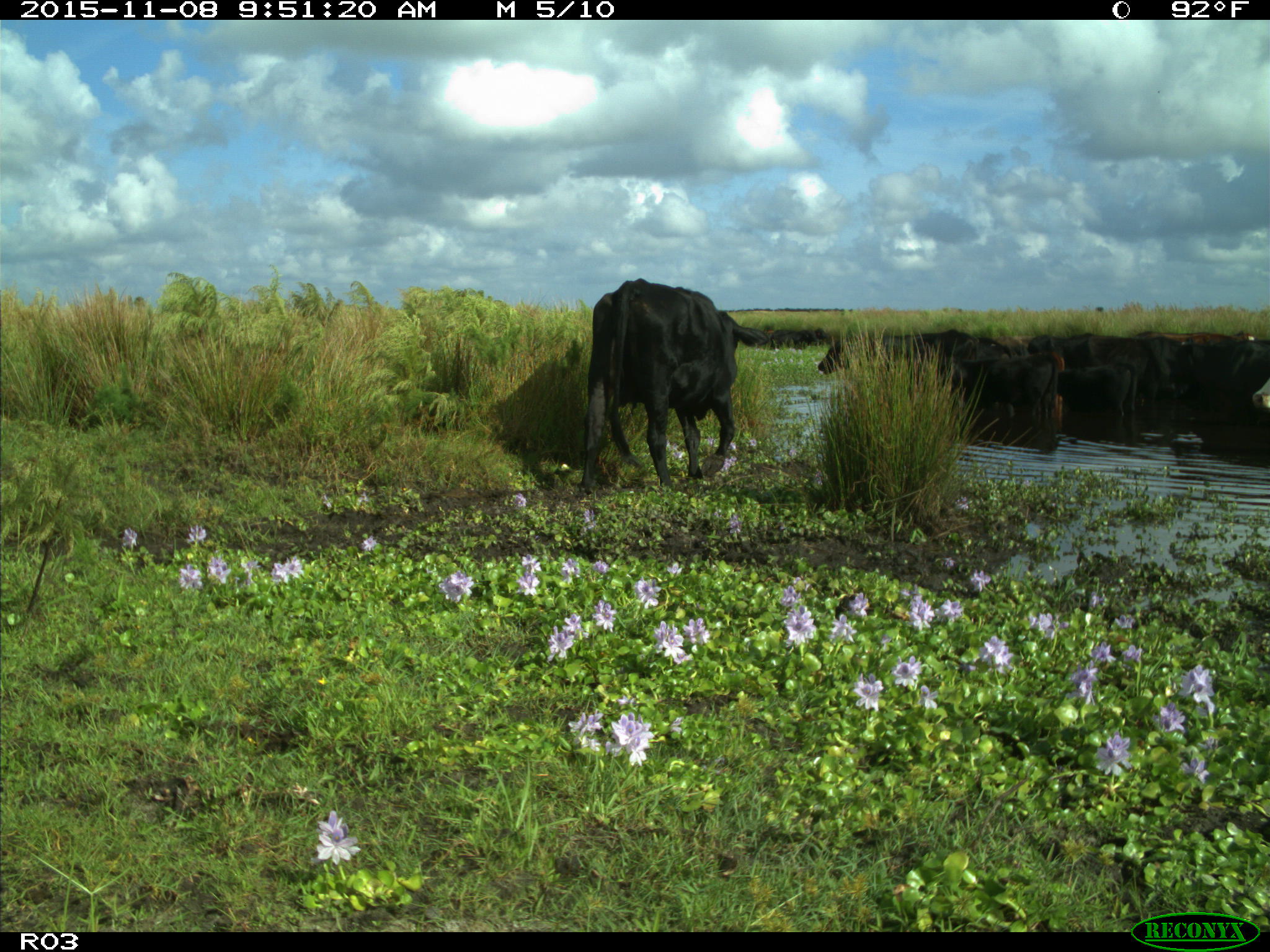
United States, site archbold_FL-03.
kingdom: Animalia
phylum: Chordata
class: Mammalia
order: Artiodactyla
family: Bovidae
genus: Bos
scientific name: Bos taurus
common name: domestic cow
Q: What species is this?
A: Bos taurus (domestic cow).